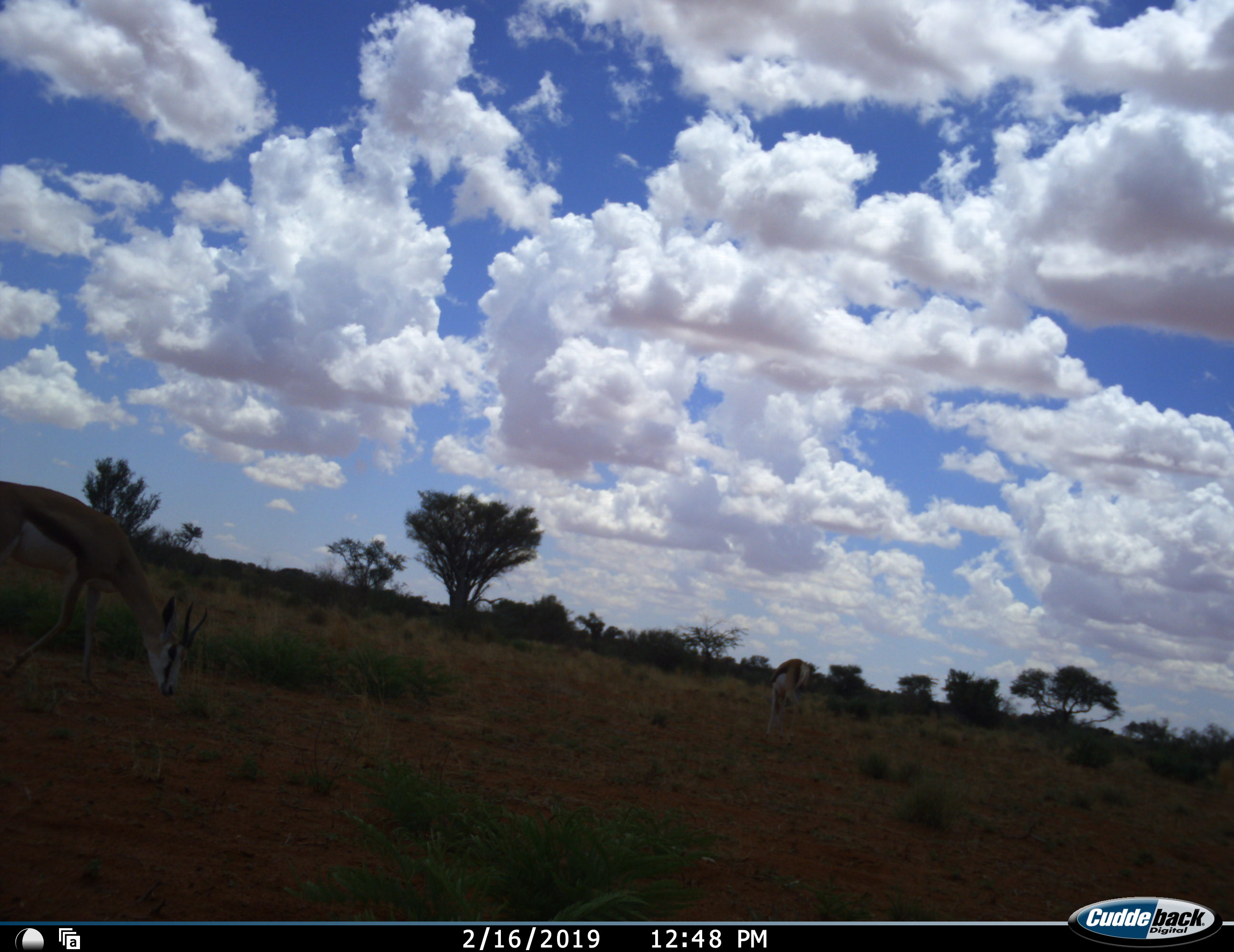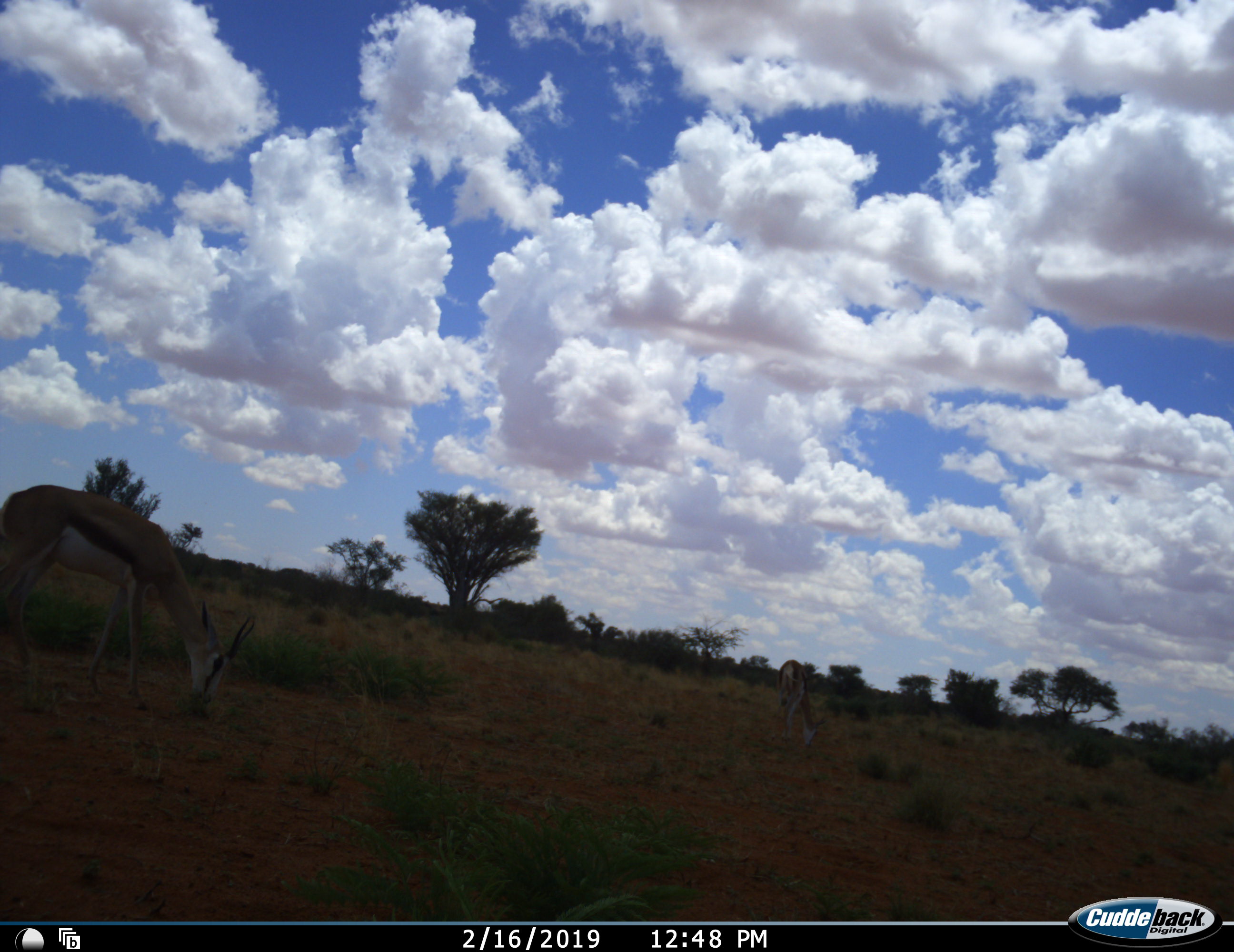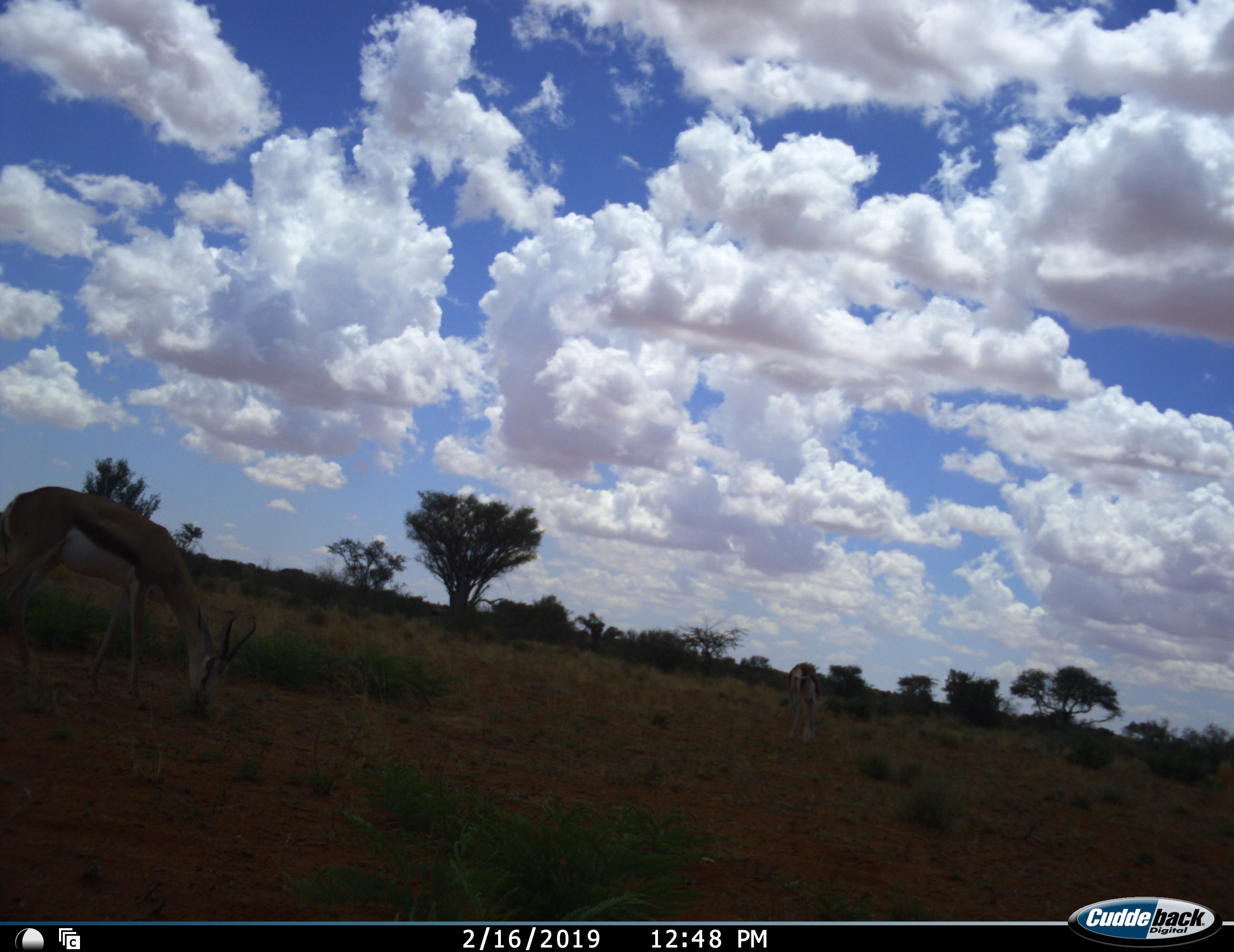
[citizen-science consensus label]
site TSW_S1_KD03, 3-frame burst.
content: unidentified animal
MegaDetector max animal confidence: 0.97